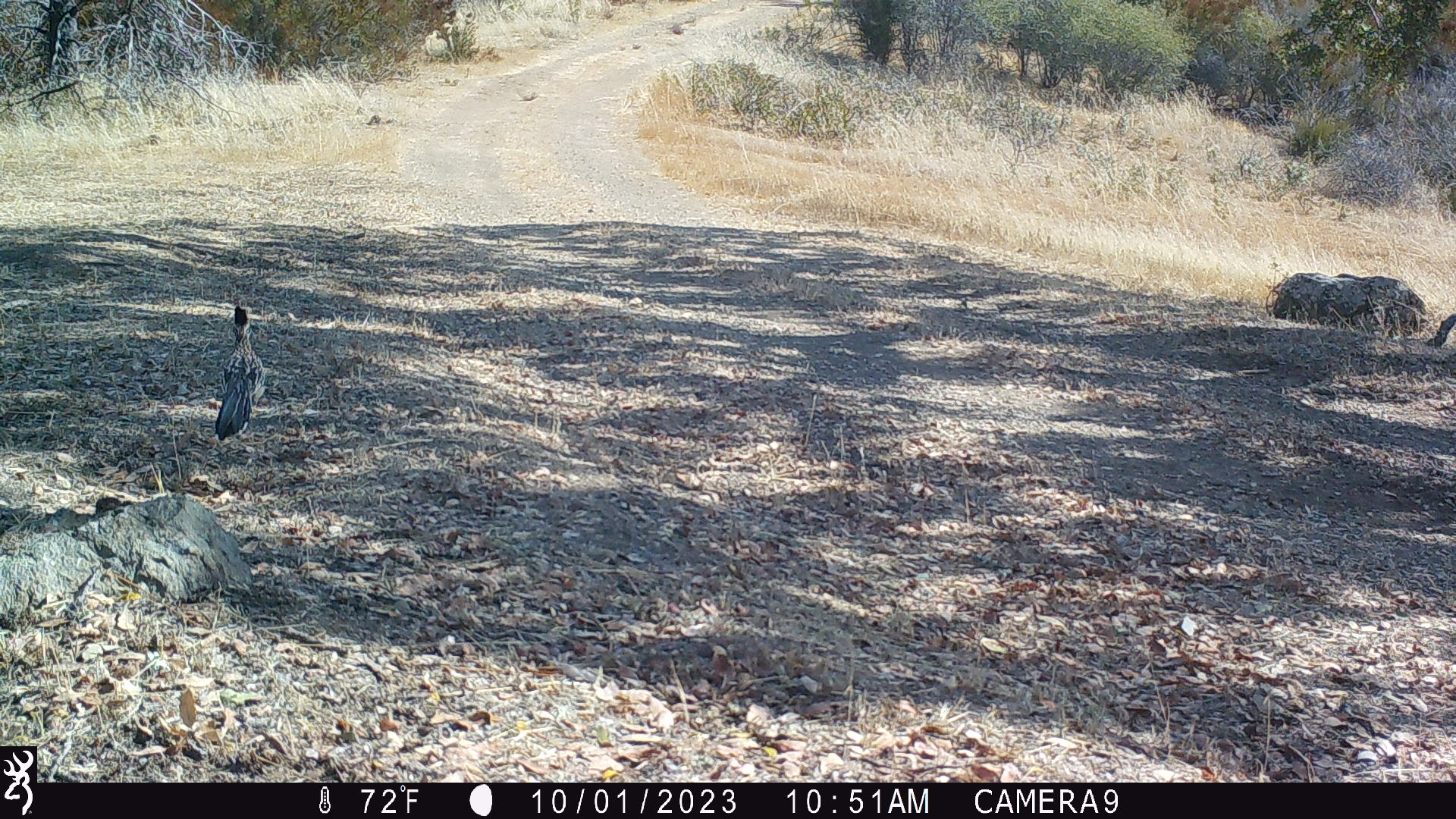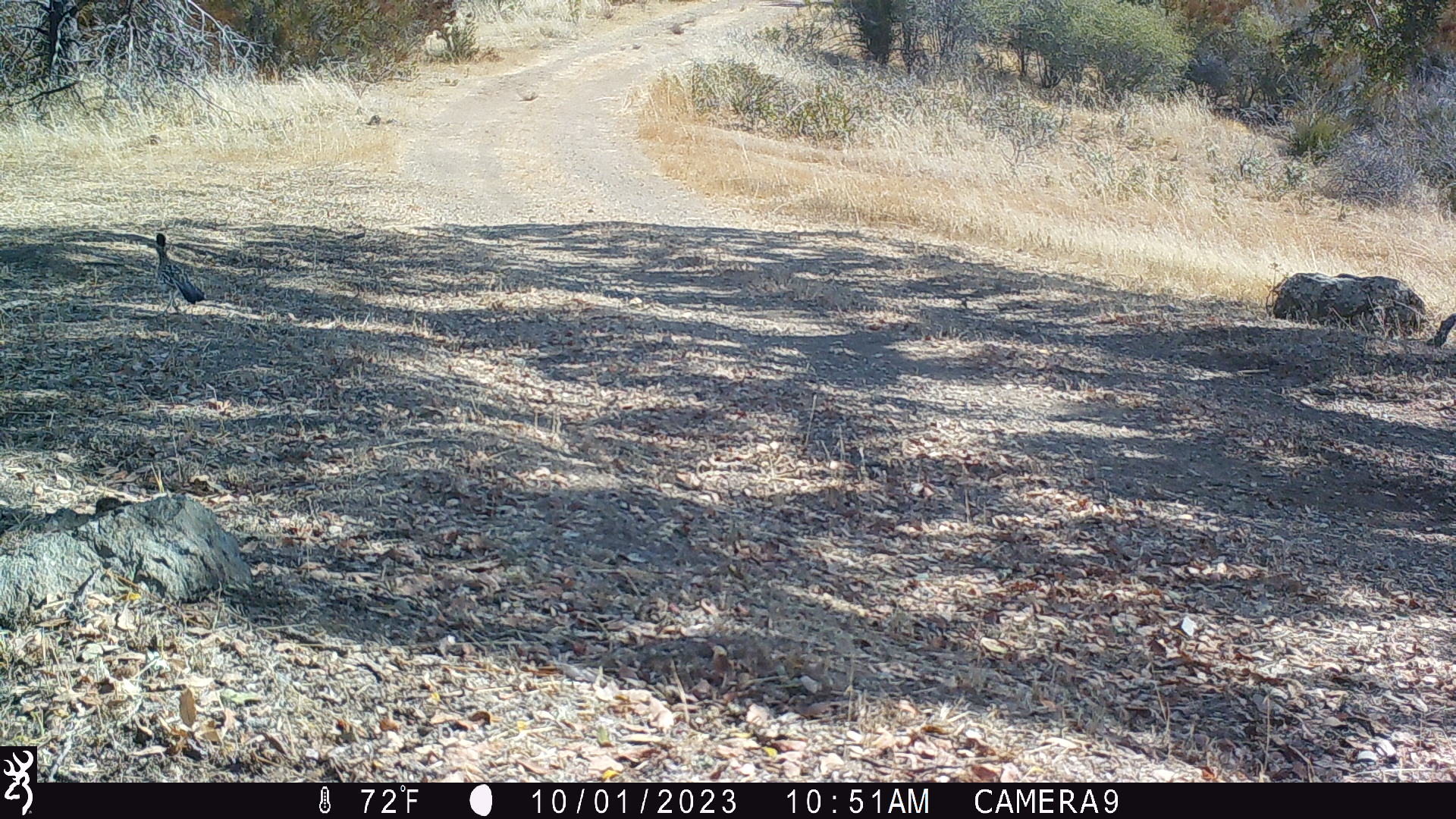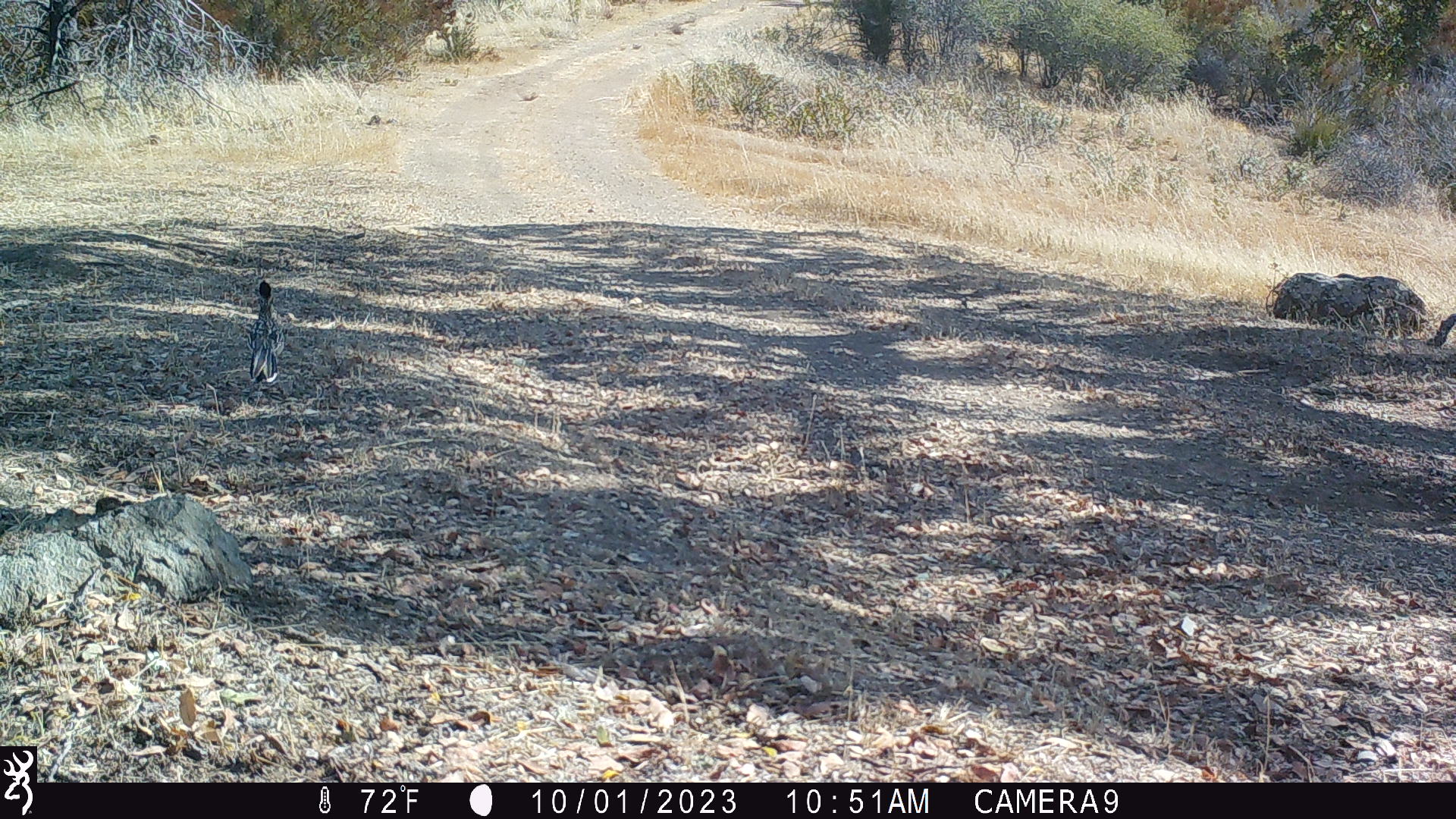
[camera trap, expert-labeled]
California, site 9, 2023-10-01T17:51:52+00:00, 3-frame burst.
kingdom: Animalia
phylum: Chordata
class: Aves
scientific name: Aves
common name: bird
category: unknown bird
Unknown bird (bird) (Aves).